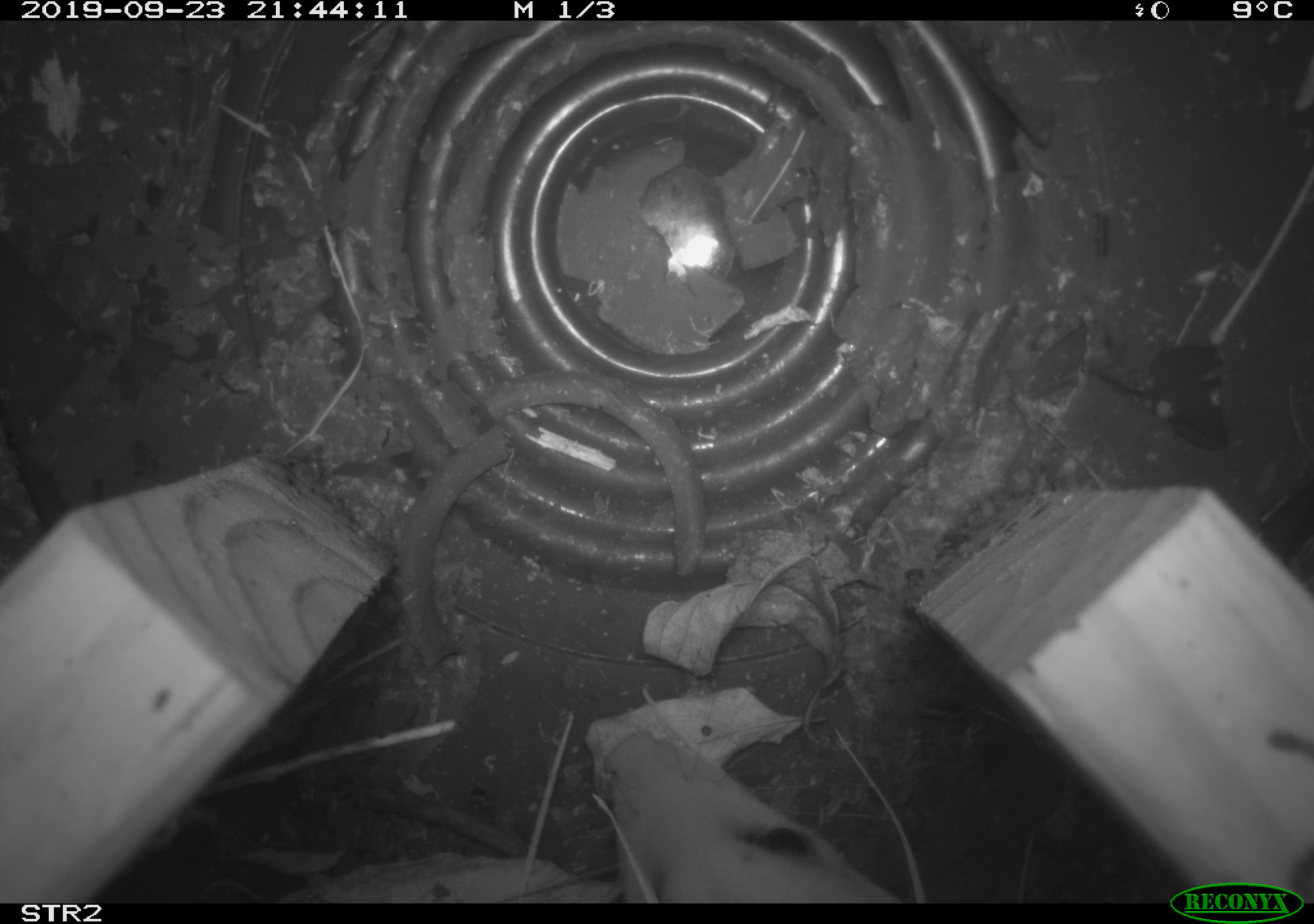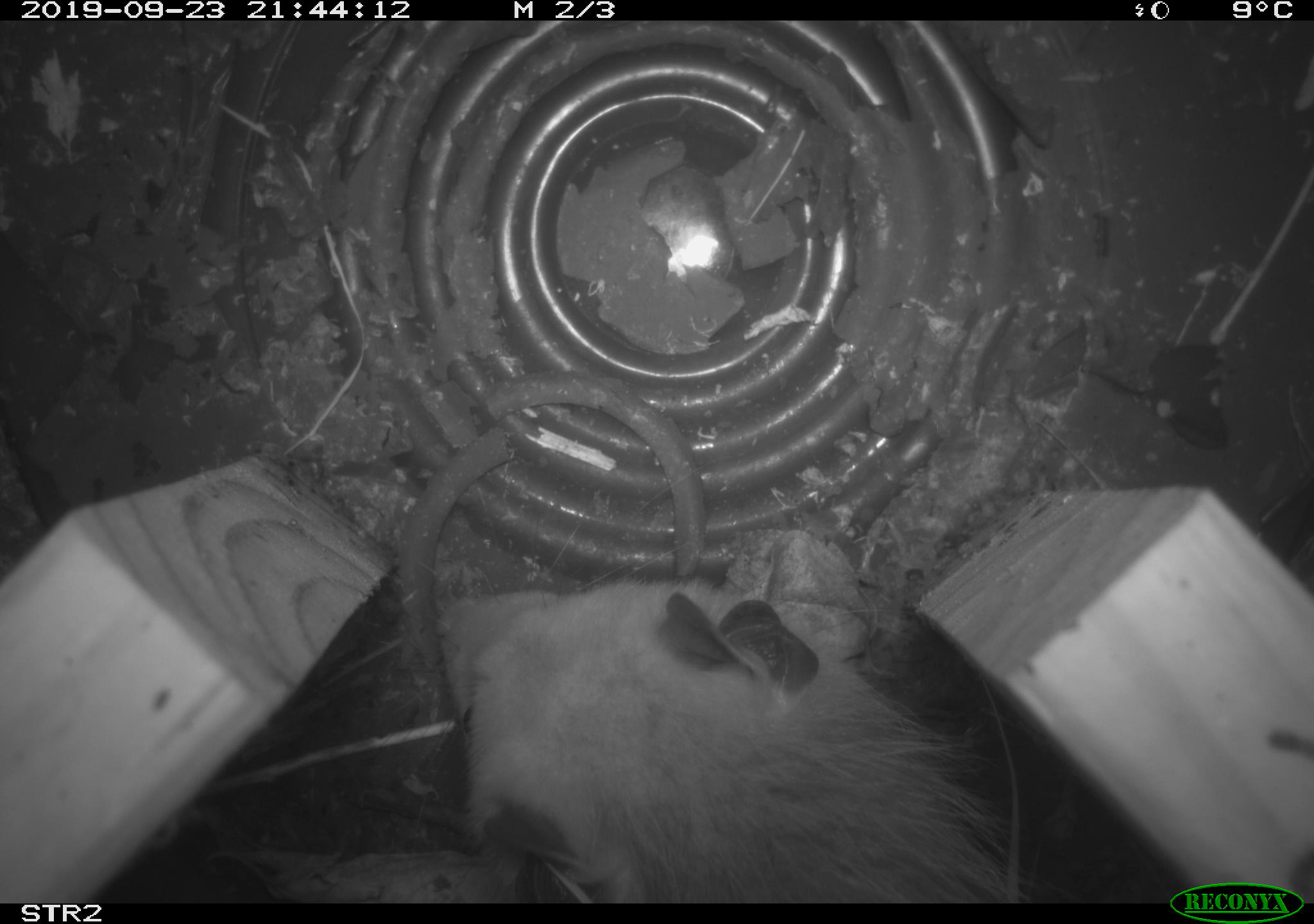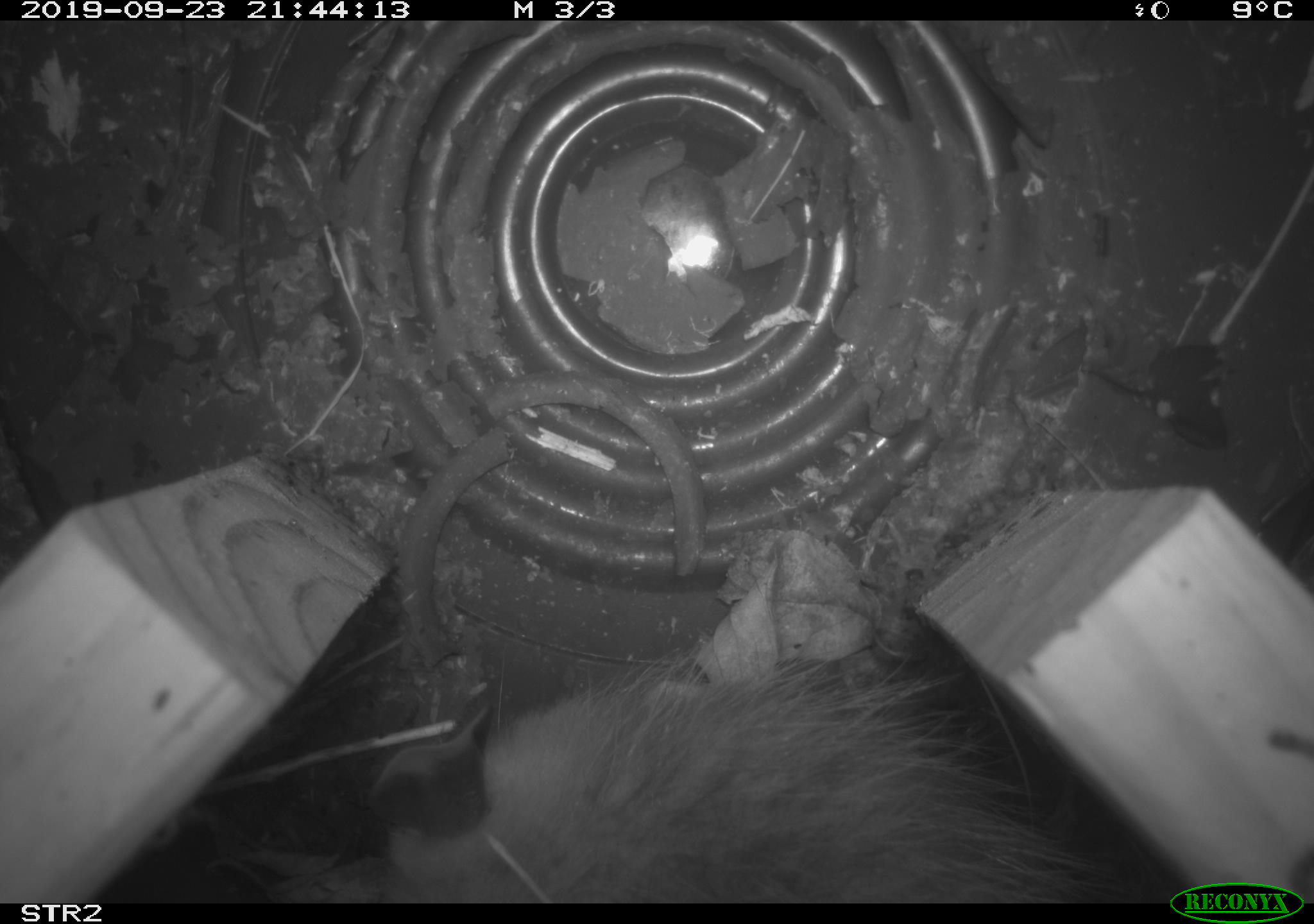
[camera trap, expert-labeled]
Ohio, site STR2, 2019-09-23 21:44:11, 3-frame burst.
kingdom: Animalia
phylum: Chordata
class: Mammalia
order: Didelphimorphia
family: Didelphidae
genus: Didelphis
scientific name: Didelphis virginiana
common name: virginia opossum